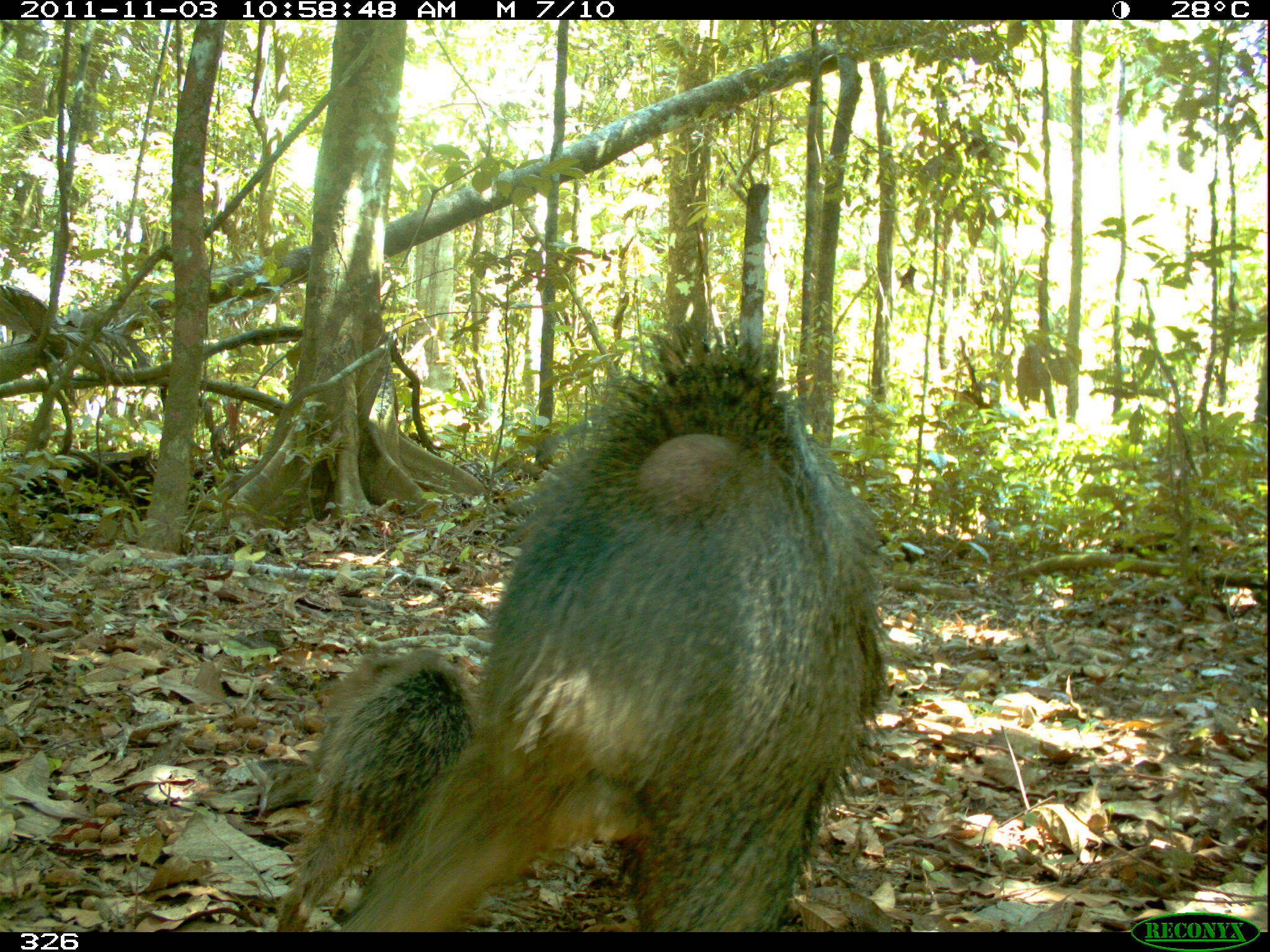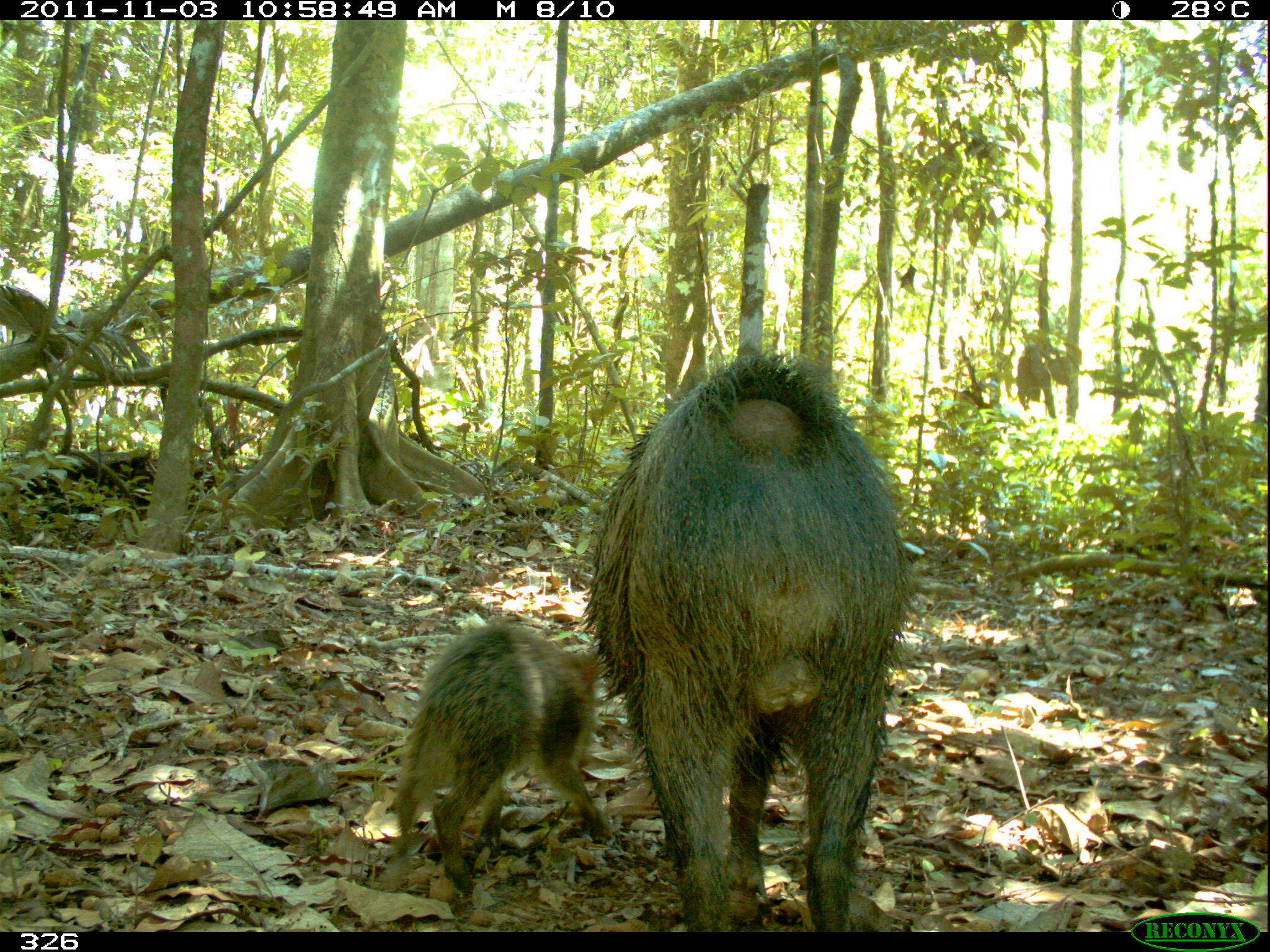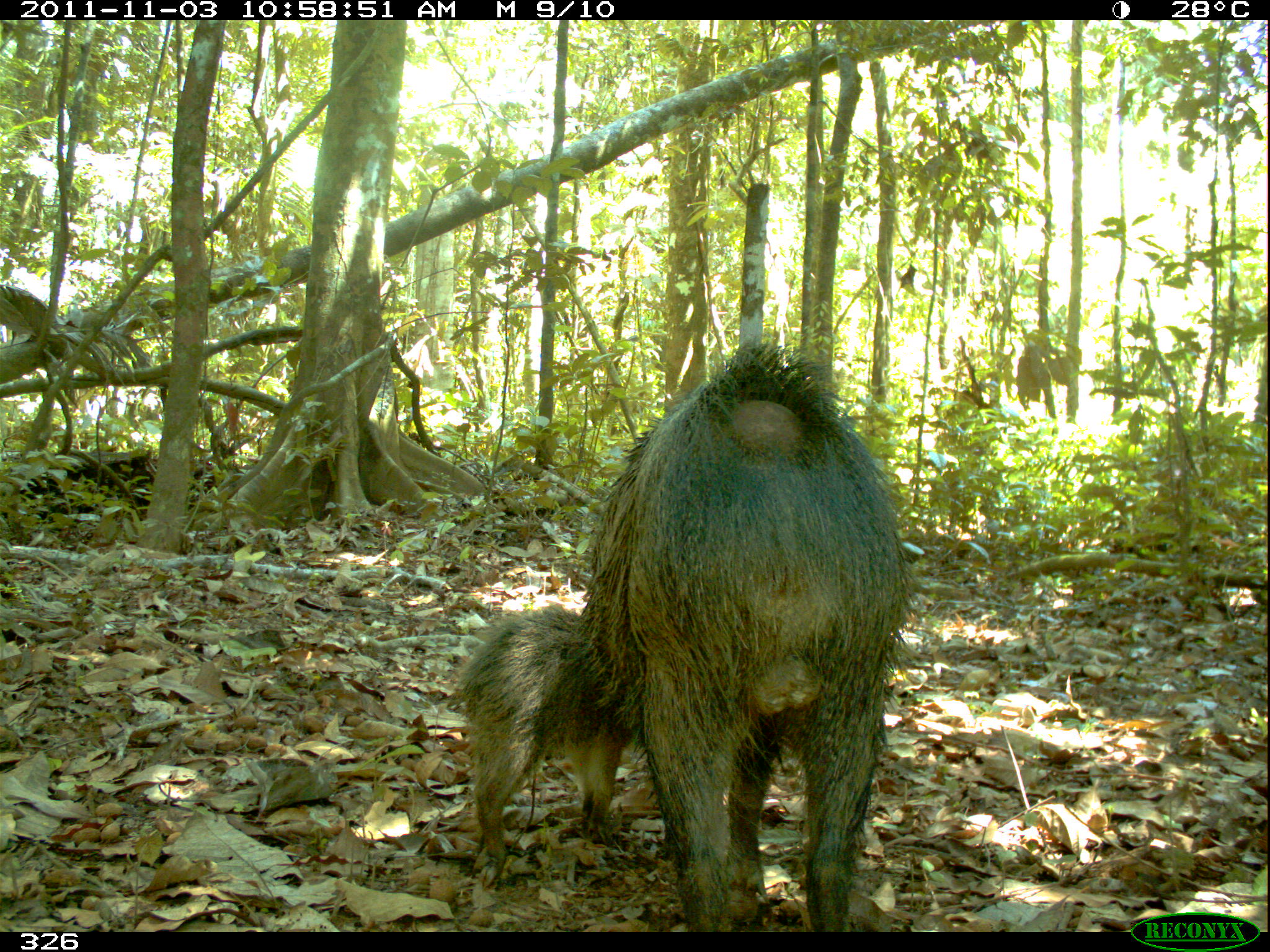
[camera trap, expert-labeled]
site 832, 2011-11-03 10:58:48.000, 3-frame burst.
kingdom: Animalia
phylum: Chordata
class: Mammalia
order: Artiodactyla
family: Tayassuidae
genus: Pecari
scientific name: Pecari tajacu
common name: collared peccary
Pecari tajacu (collared peccary).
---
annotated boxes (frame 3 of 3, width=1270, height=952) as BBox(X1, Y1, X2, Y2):
pecari tajacu: BBox(578, 338, 921, 932); BBox(457, 603, 638, 887)